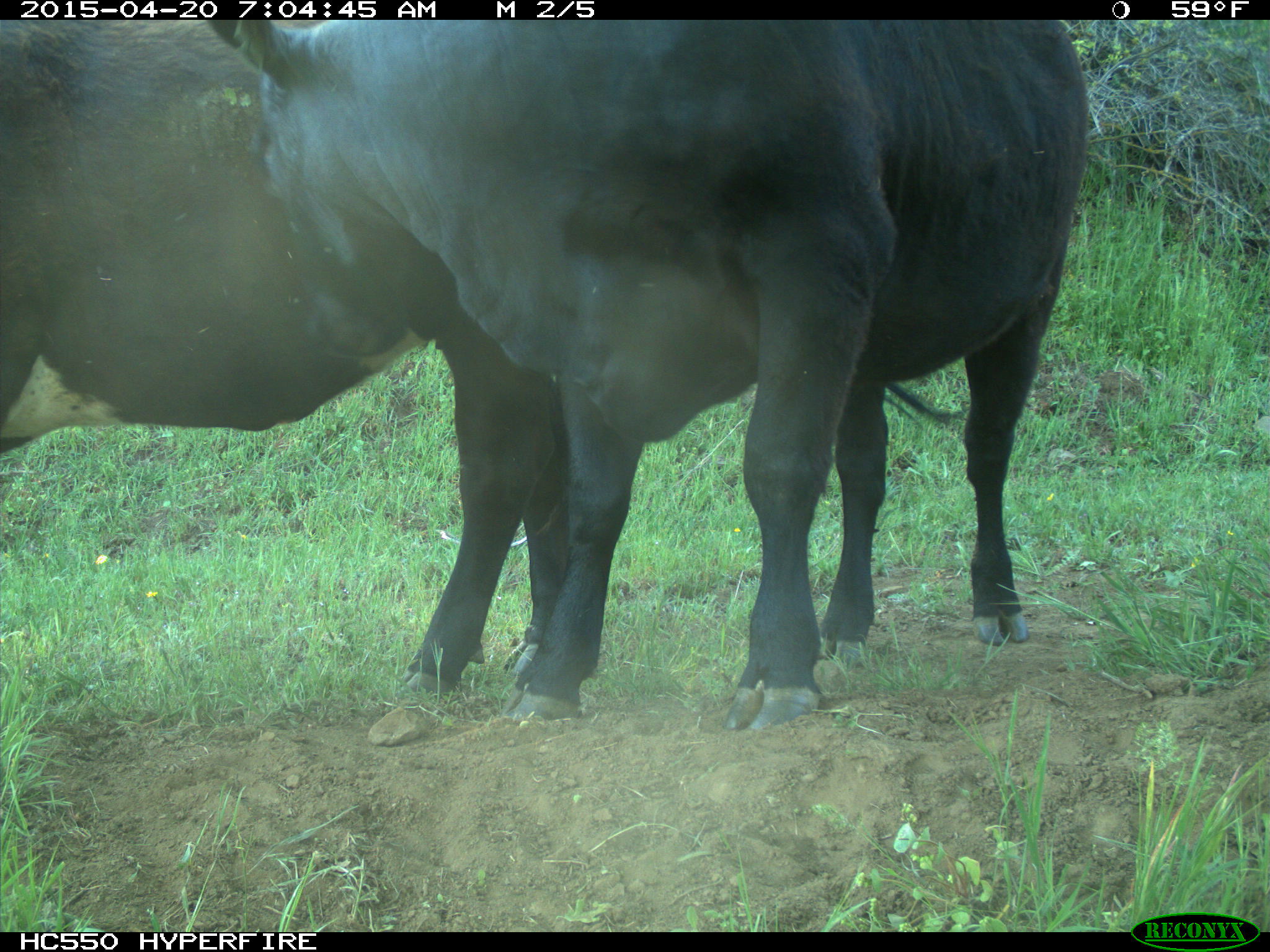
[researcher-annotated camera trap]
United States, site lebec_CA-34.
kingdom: Animalia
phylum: Chordata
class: Mammalia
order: Artiodactyla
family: Bovidae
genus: Bos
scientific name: Bos taurus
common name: domestic cow